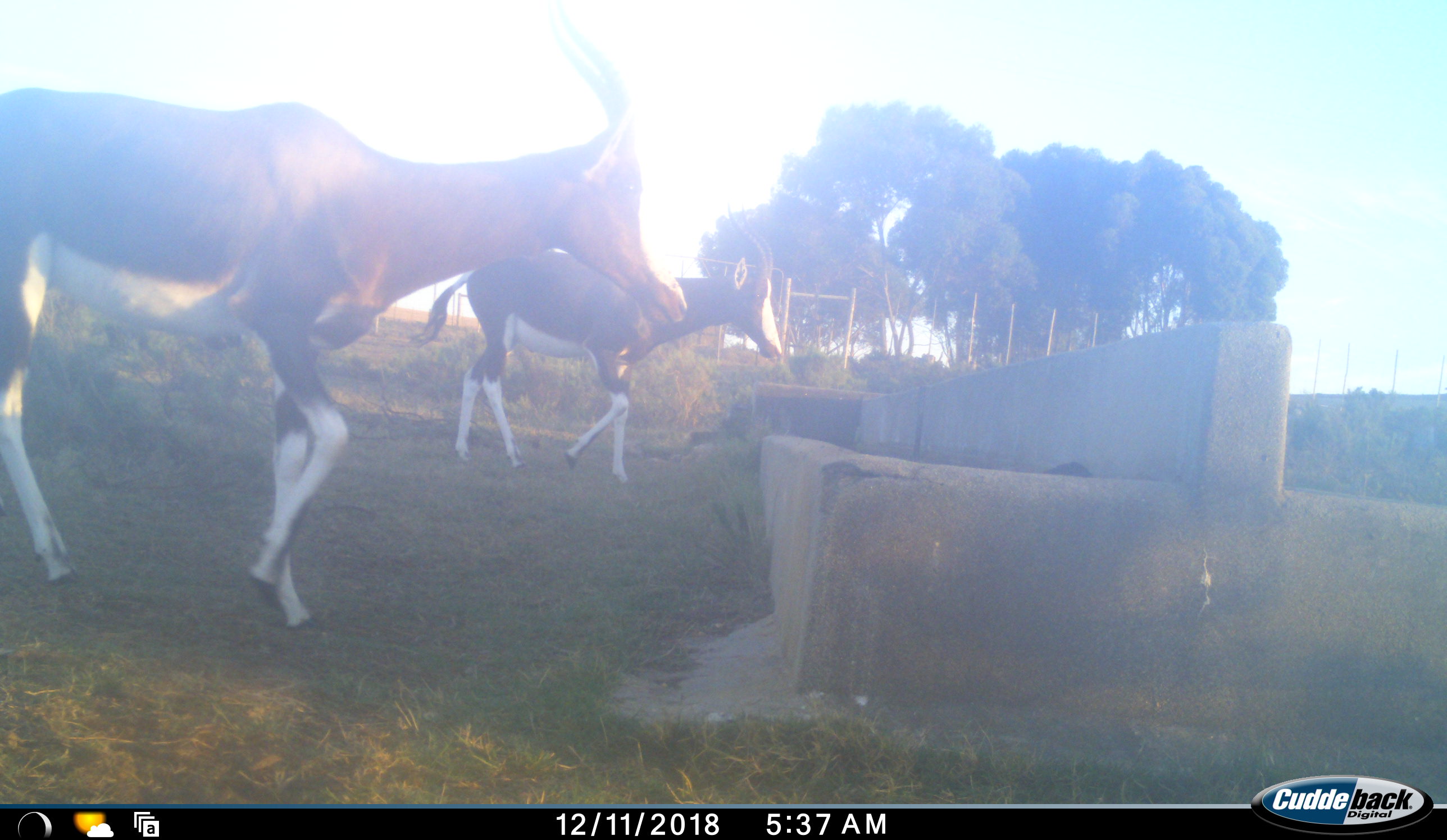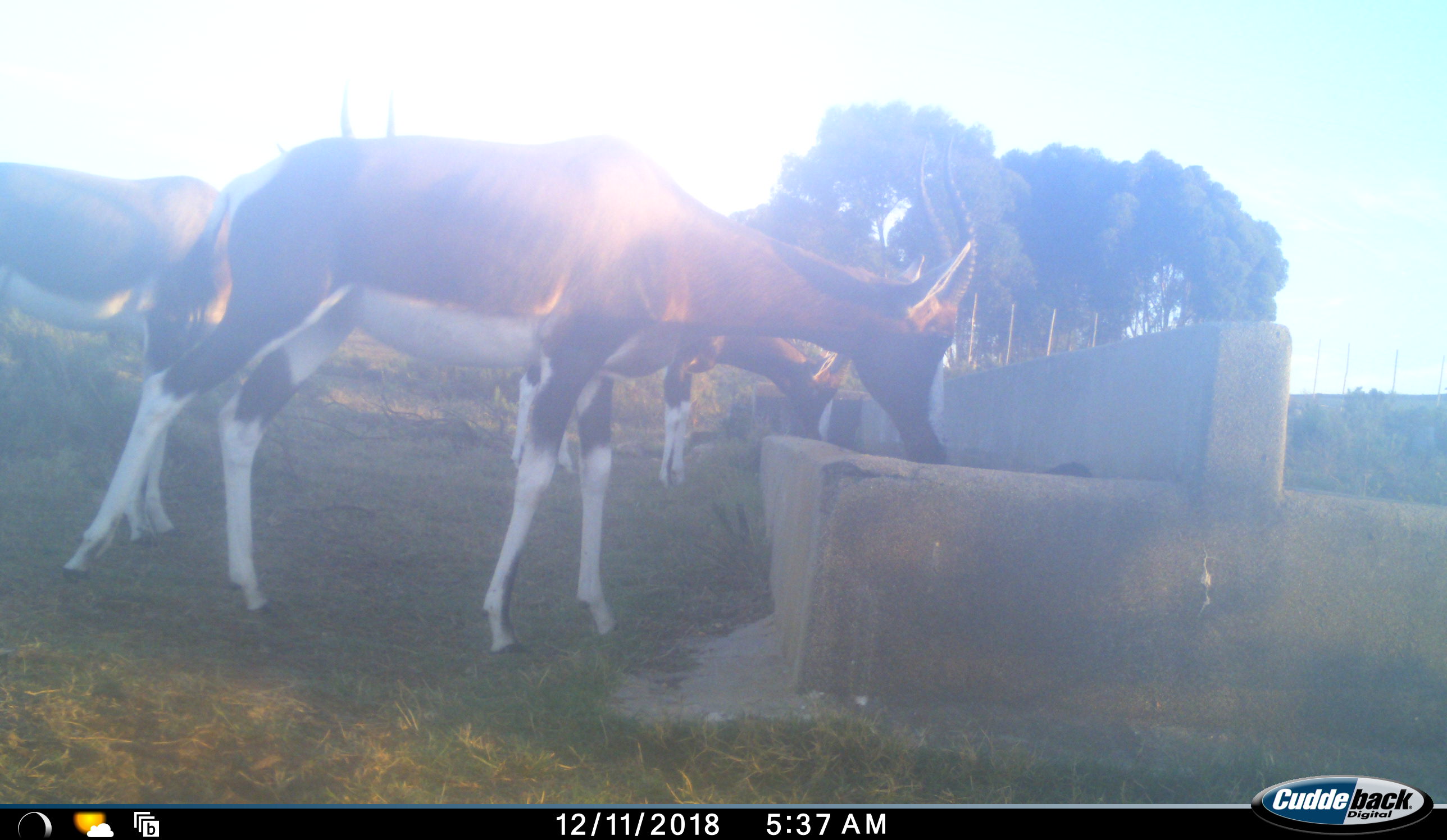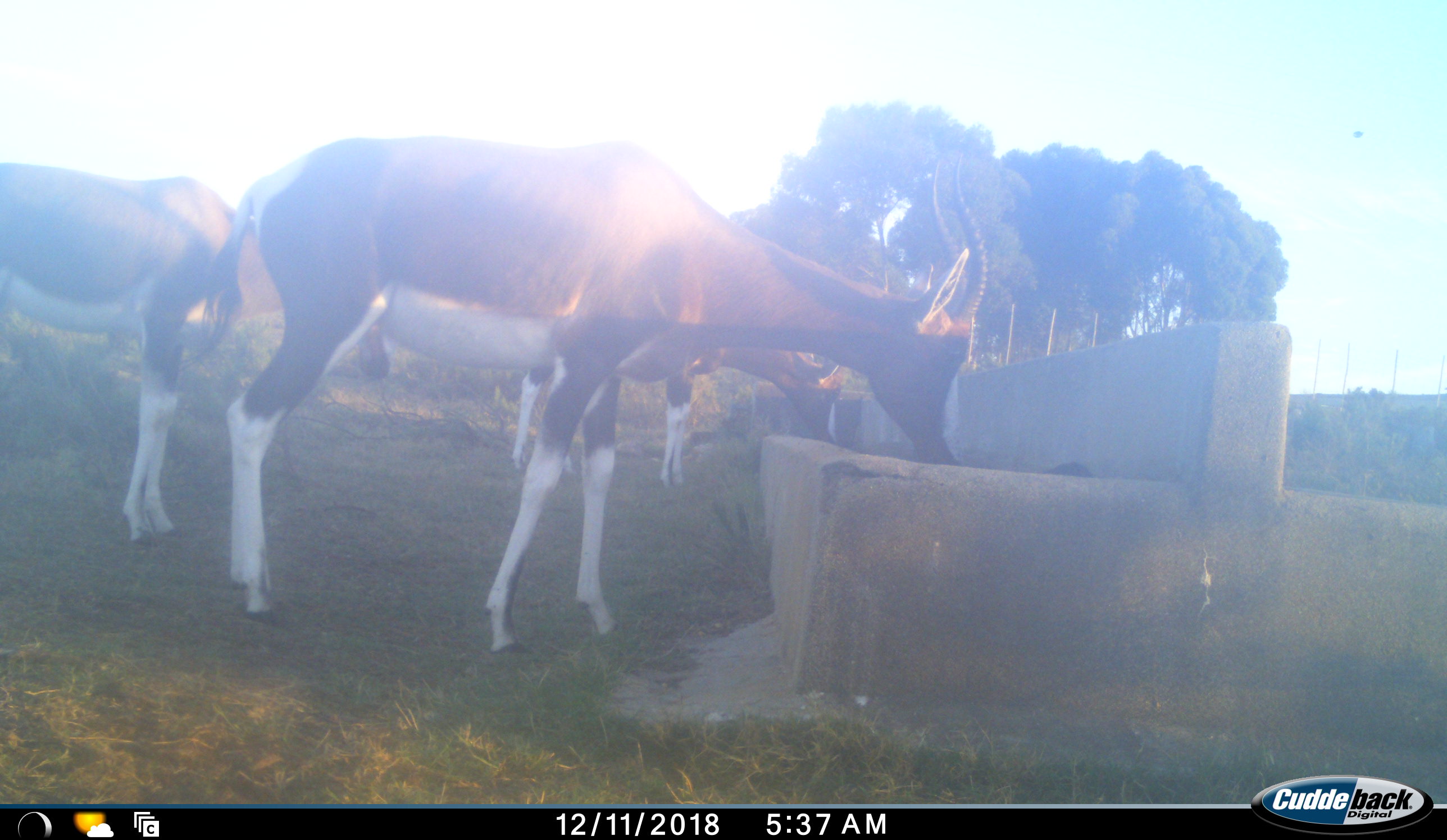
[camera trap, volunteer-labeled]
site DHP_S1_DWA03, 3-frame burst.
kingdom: Animalia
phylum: Chordata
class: Mammalia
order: Artiodactyla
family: Bovidae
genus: Damaliscus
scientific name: Damaliscus pygargus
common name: bontebok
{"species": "bontebok (Damaliscus pygargus)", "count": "3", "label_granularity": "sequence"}